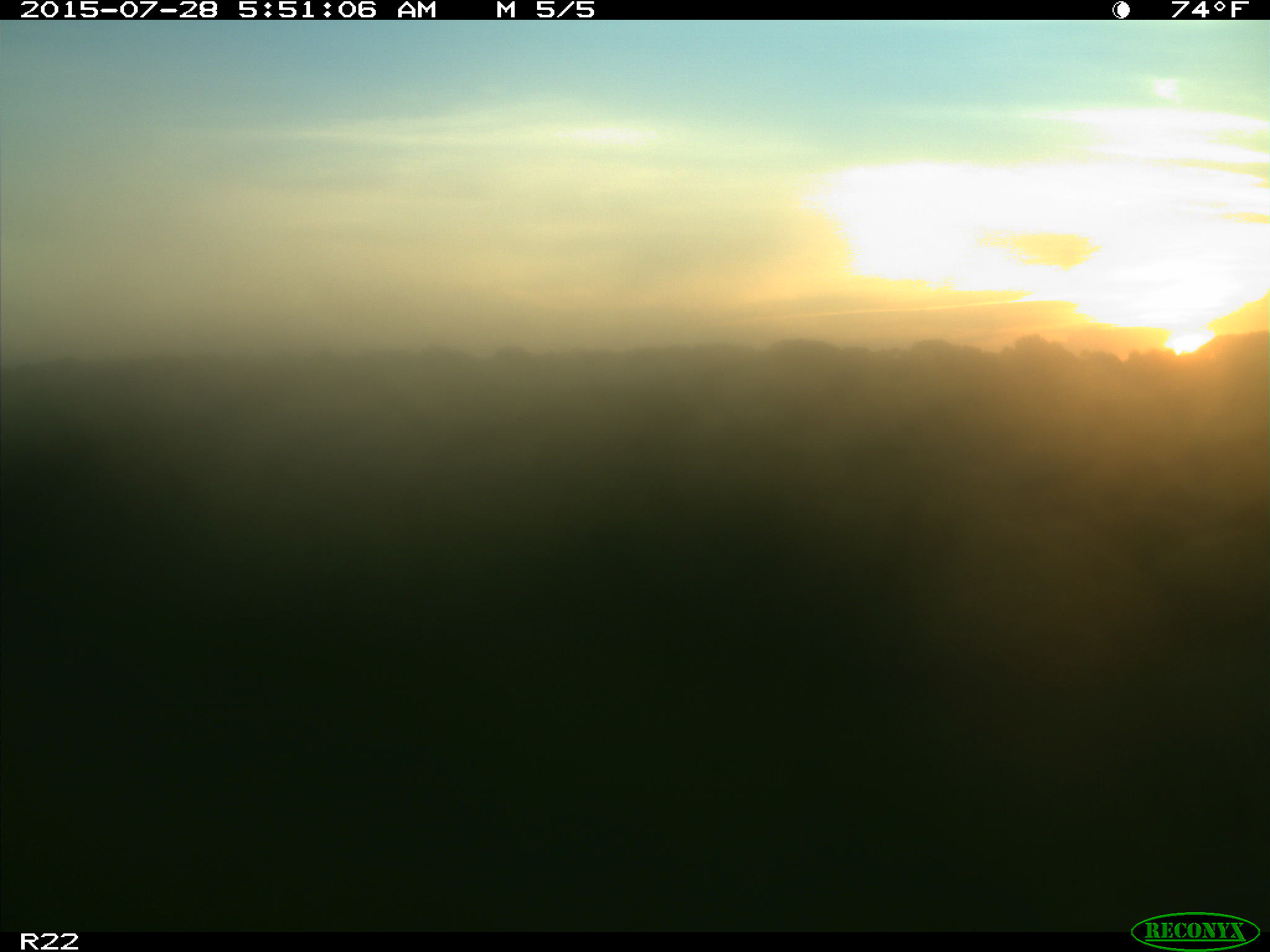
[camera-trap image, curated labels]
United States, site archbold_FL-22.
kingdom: Animalia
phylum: Chordata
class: Mammalia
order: Artiodactyla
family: Bovidae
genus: Bos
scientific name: Bos taurus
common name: domestic cow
Bos taurus (domestic cow).